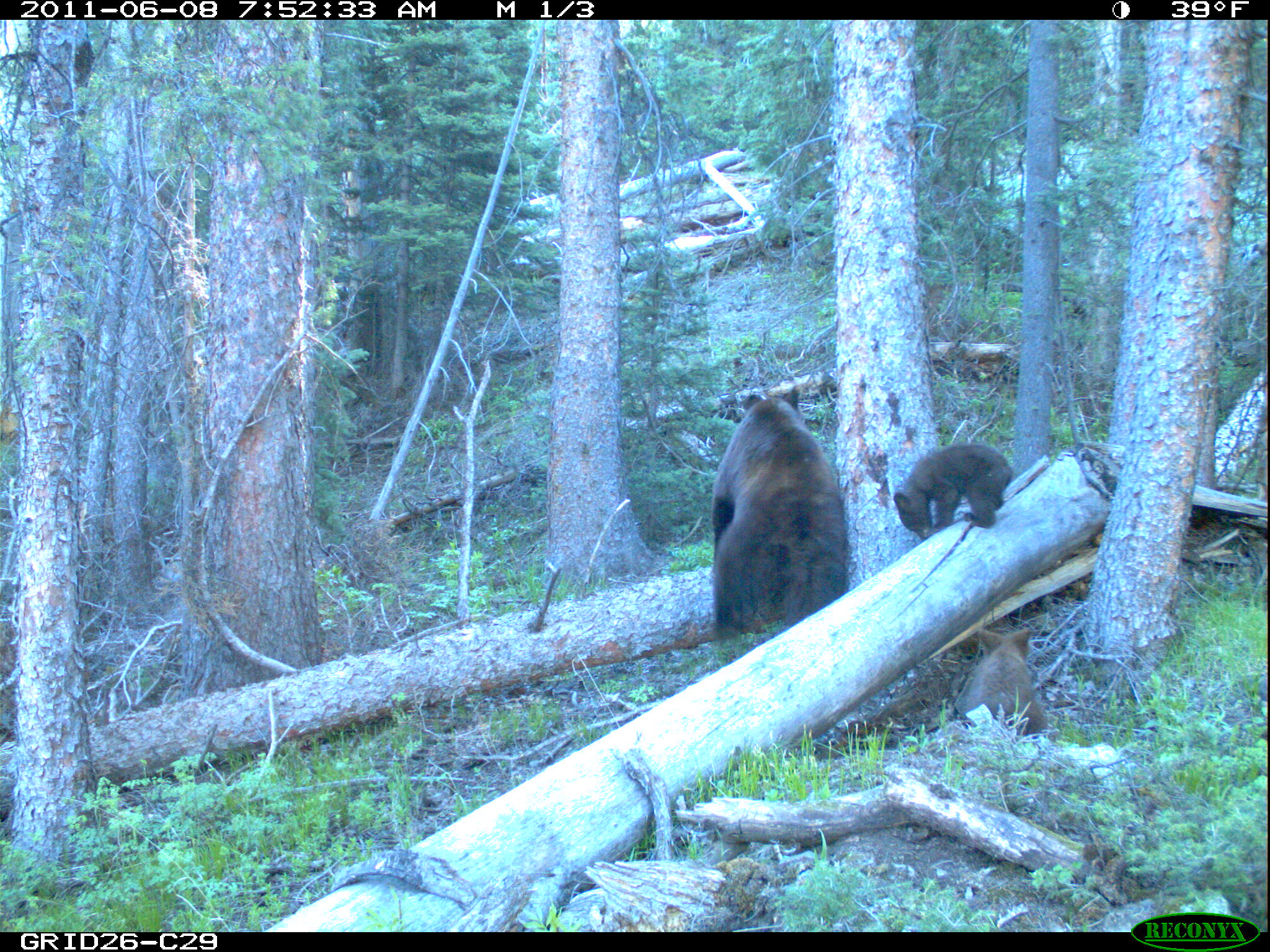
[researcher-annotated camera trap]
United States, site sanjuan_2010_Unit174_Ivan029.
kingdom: Animalia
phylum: Chordata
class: Mammalia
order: Carnivora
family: Ursidae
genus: Ursus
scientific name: Ursus americanus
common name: american black bear